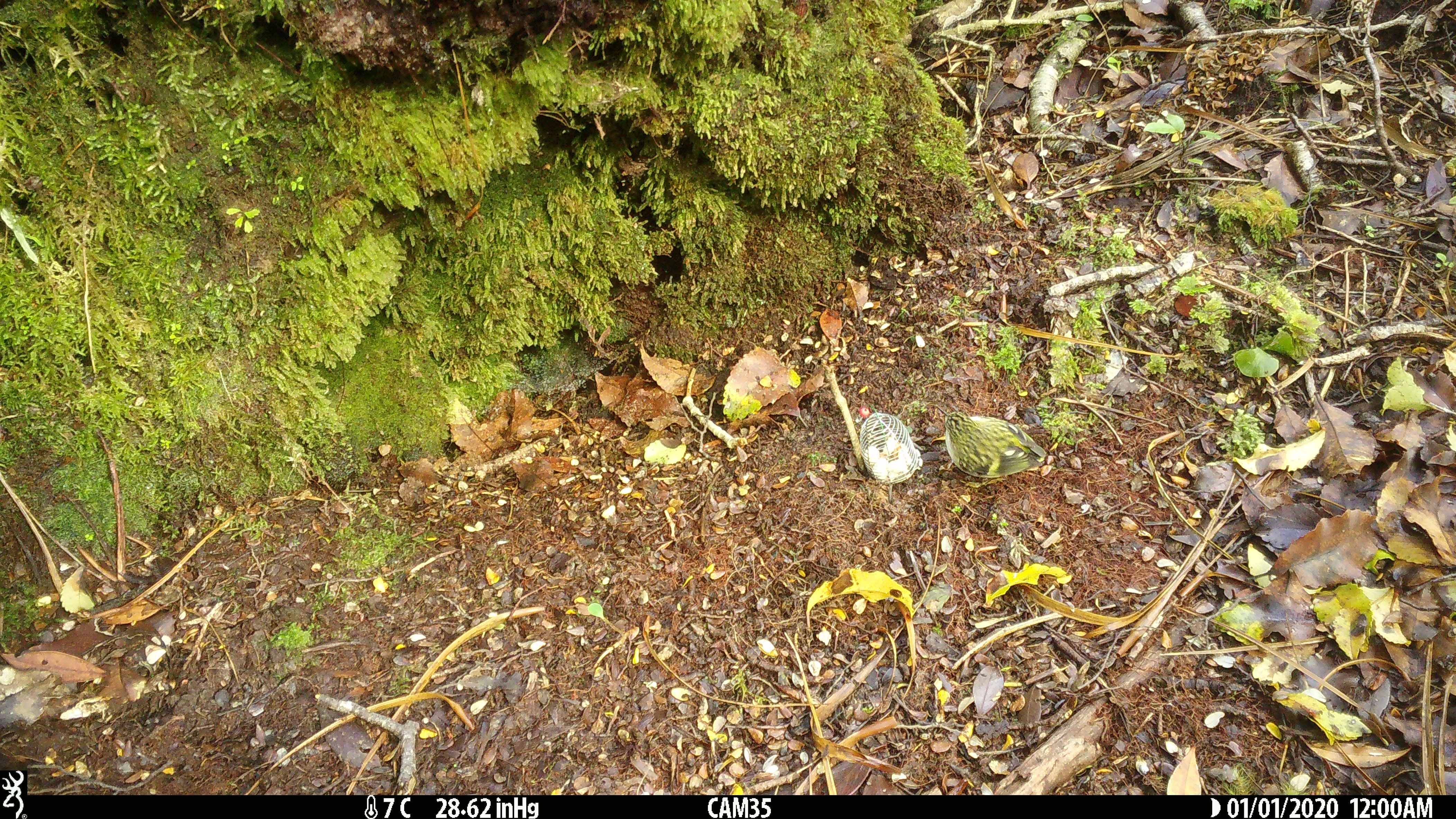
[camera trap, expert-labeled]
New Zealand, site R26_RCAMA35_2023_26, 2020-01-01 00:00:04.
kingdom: Animalia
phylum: Chordata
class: Aves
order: Passeriformes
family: Acanthisittidae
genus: Acanthisitta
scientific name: Acanthisitta chloris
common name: rifleman